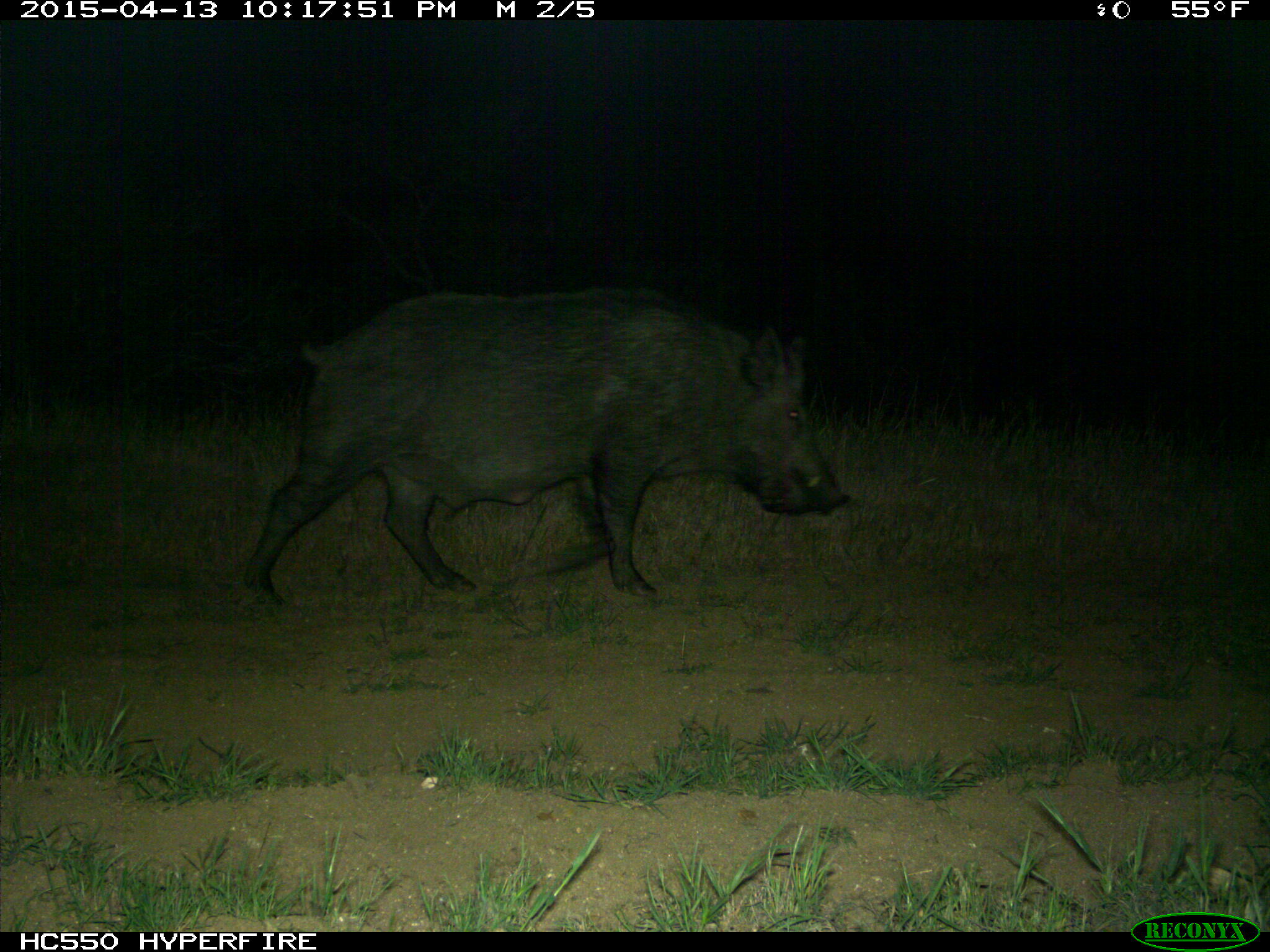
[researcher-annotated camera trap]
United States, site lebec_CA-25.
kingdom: Animalia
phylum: Chordata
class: Mammalia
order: Artiodactyla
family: Suidae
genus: Sus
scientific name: Sus scrofa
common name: wild boar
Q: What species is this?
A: Sus scrofa (wild boar).